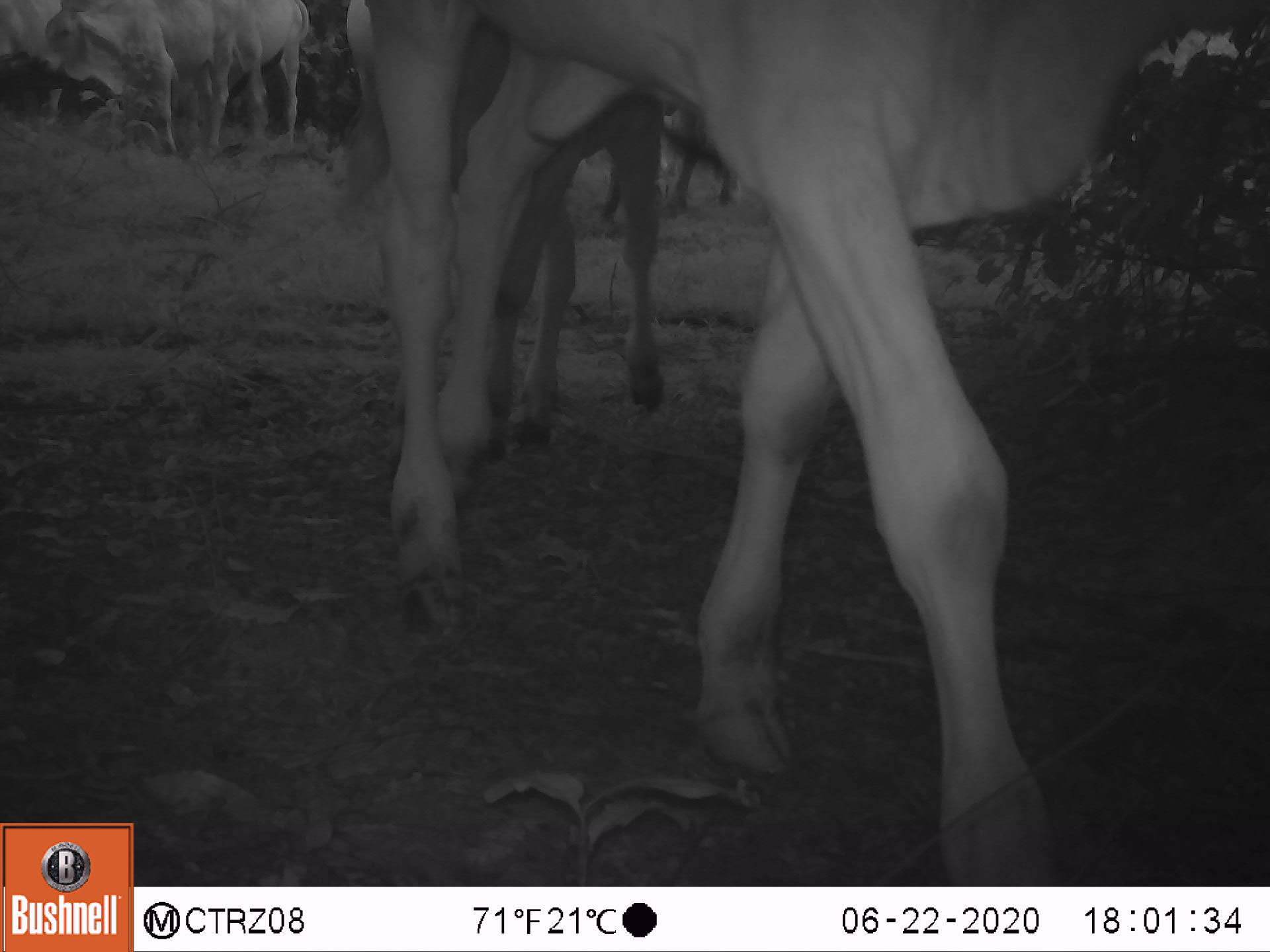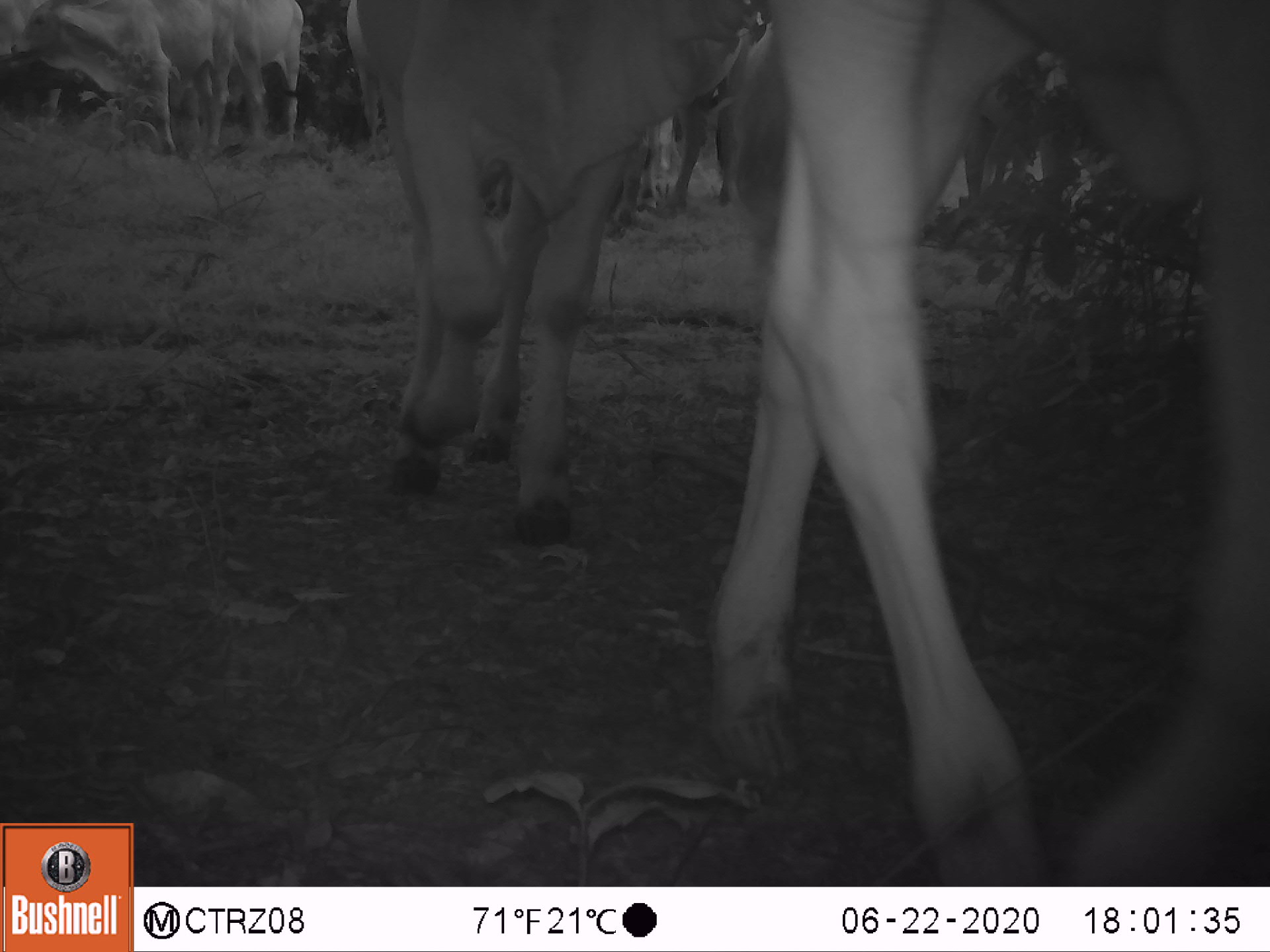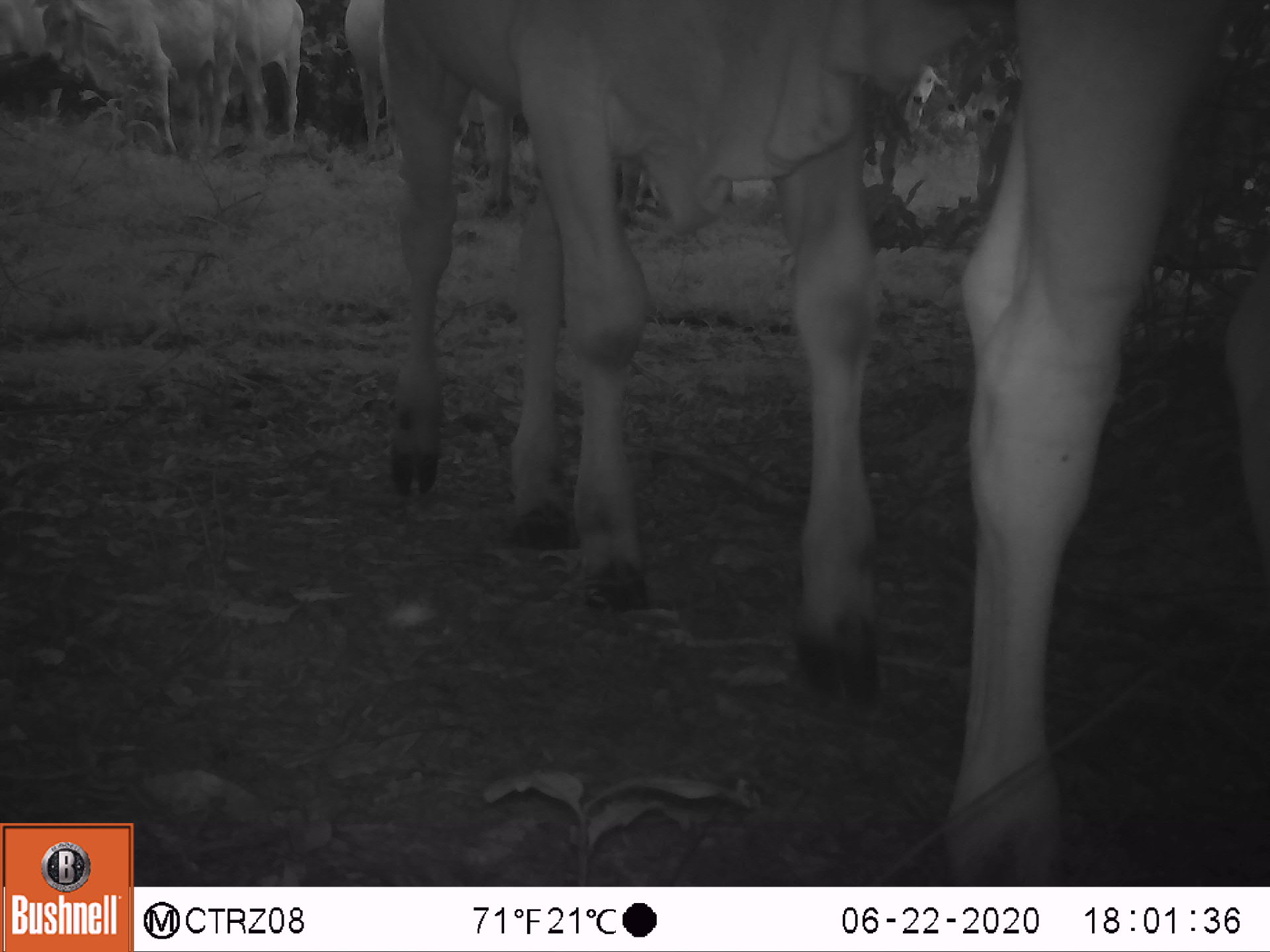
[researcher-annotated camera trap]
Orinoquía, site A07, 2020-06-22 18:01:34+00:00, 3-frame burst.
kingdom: Animalia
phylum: Chordata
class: Mammalia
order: Artiodactyla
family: Bovidae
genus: Bos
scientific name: Bos taurus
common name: cow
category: cattle